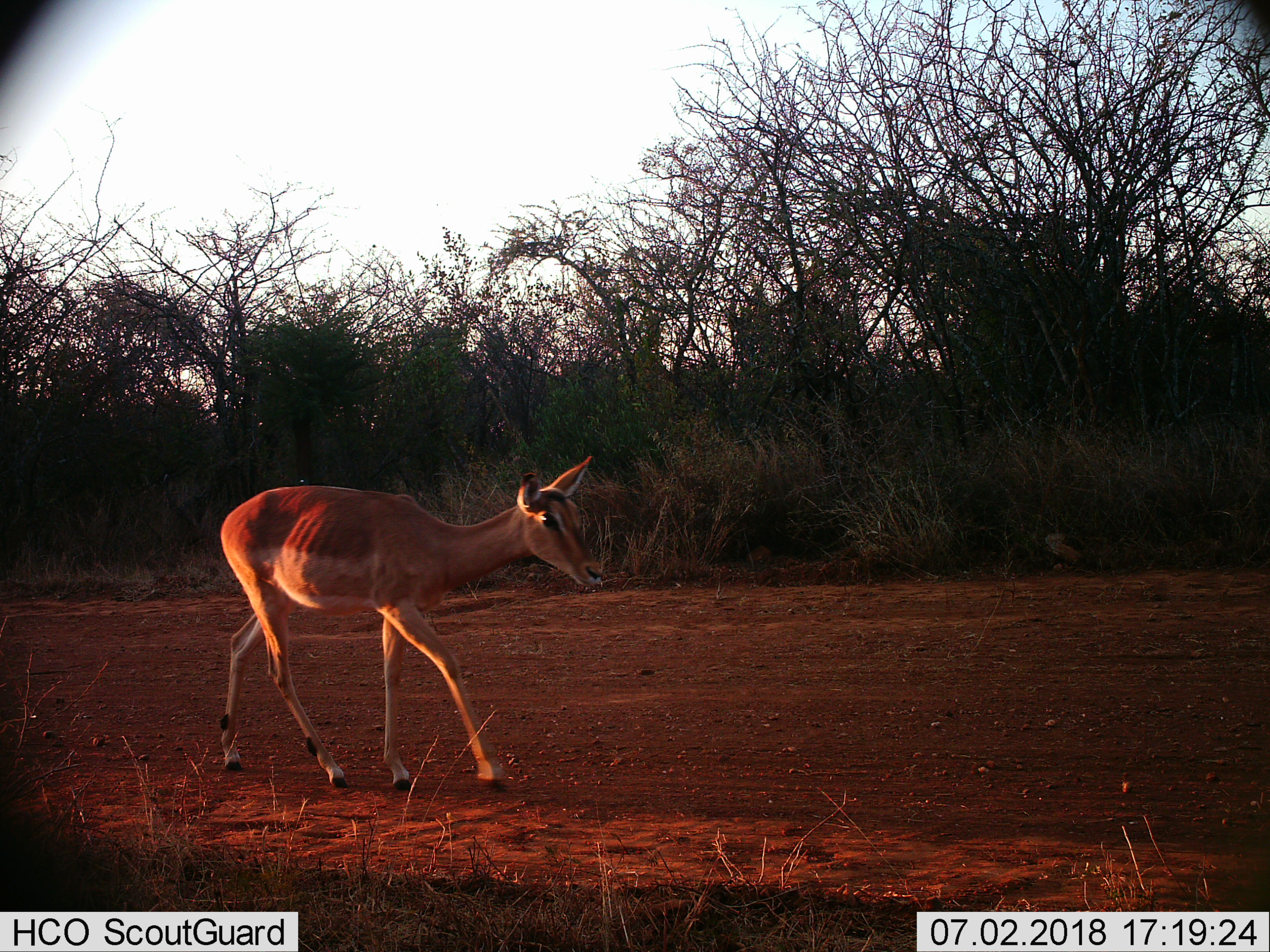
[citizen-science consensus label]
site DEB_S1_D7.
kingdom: Animalia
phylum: Chordata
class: Mammalia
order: Artiodactyla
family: Bovidae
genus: Aepyceros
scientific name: Aepyceros melampus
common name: impala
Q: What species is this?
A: Impala (Aepyceros melampus).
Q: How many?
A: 1.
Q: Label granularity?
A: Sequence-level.